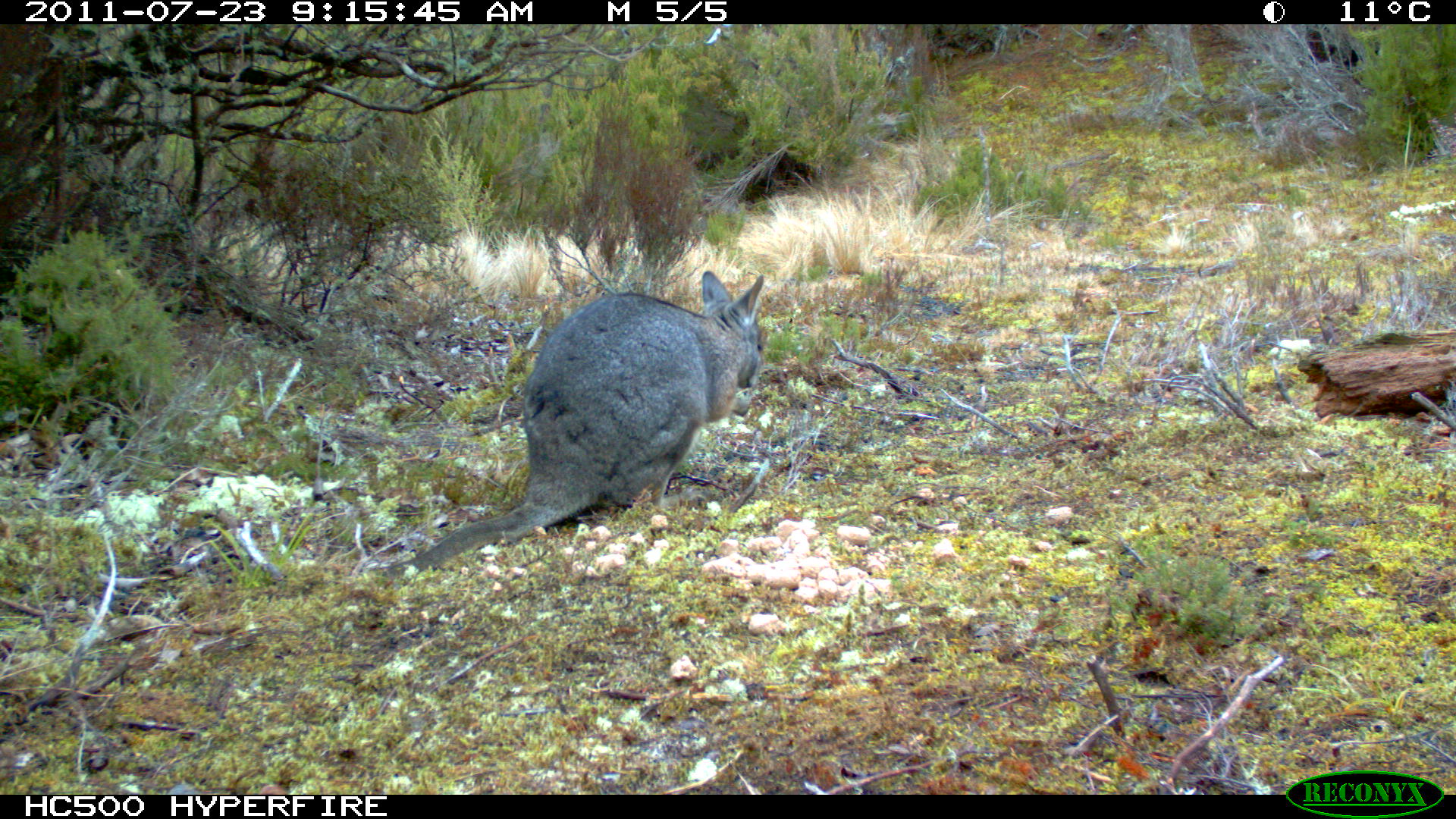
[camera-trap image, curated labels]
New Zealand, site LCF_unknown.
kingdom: Animalia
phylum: Chordata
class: Mammalia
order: Diprotodontia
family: Macropodidae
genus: Notamacropus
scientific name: Notamacropus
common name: wallaby